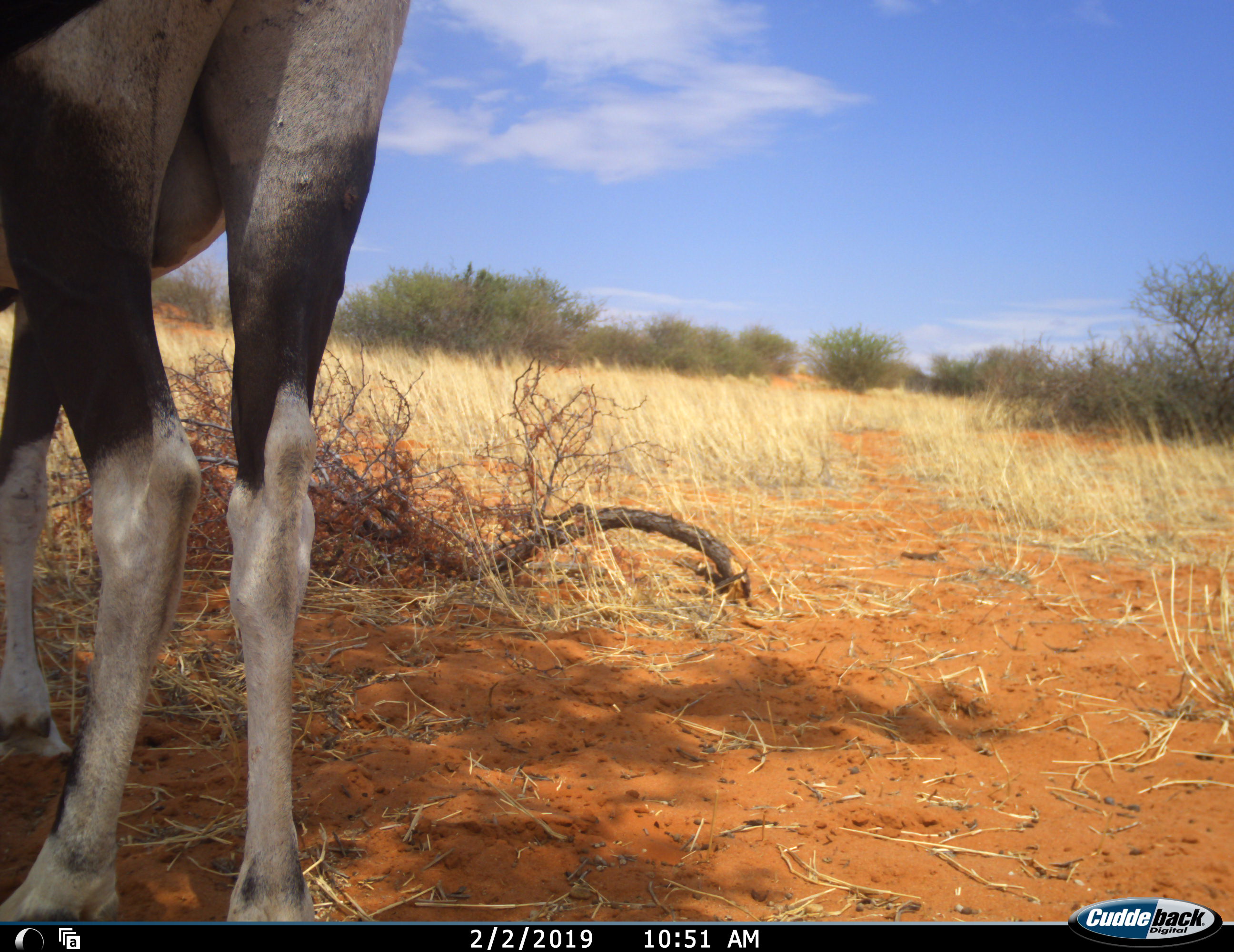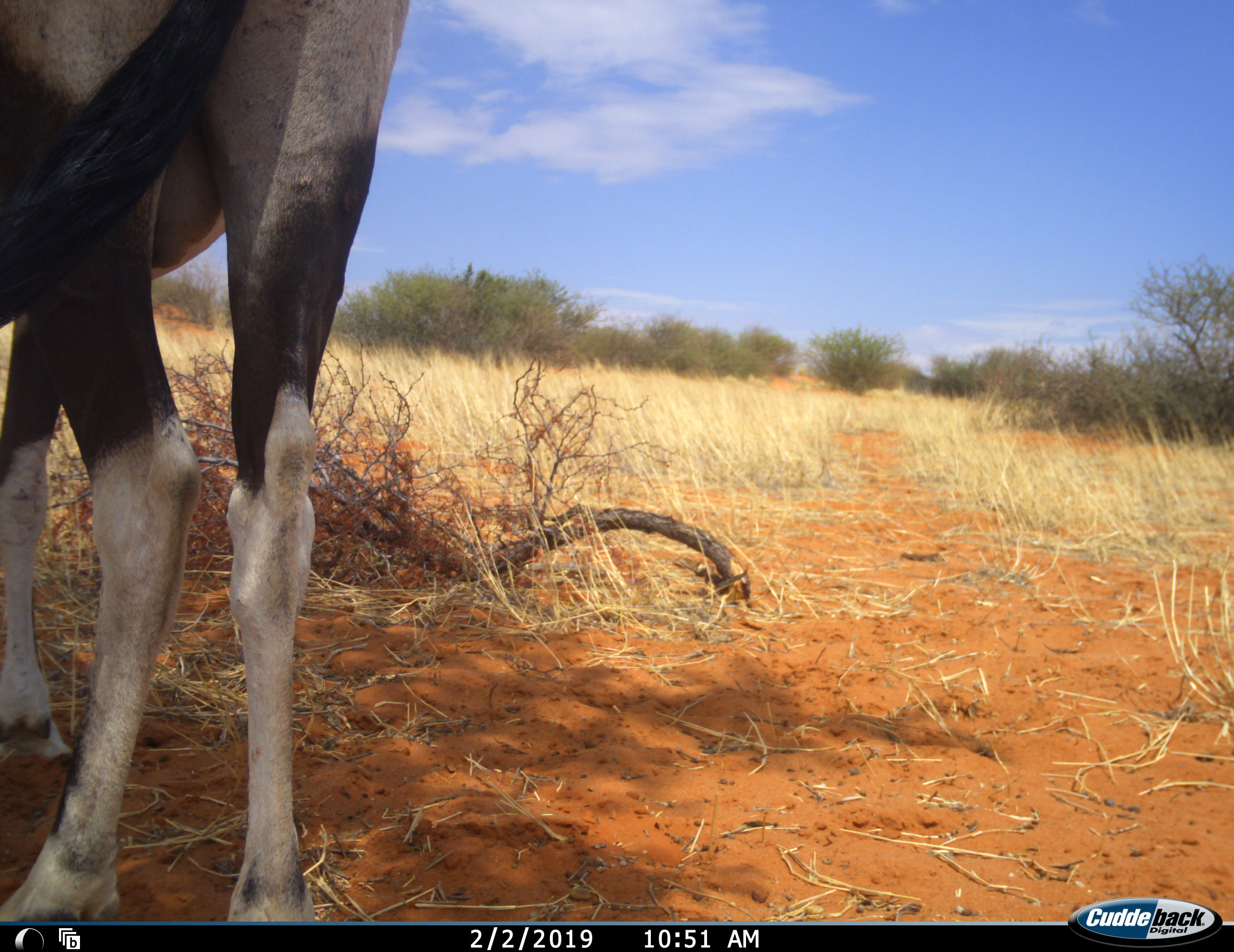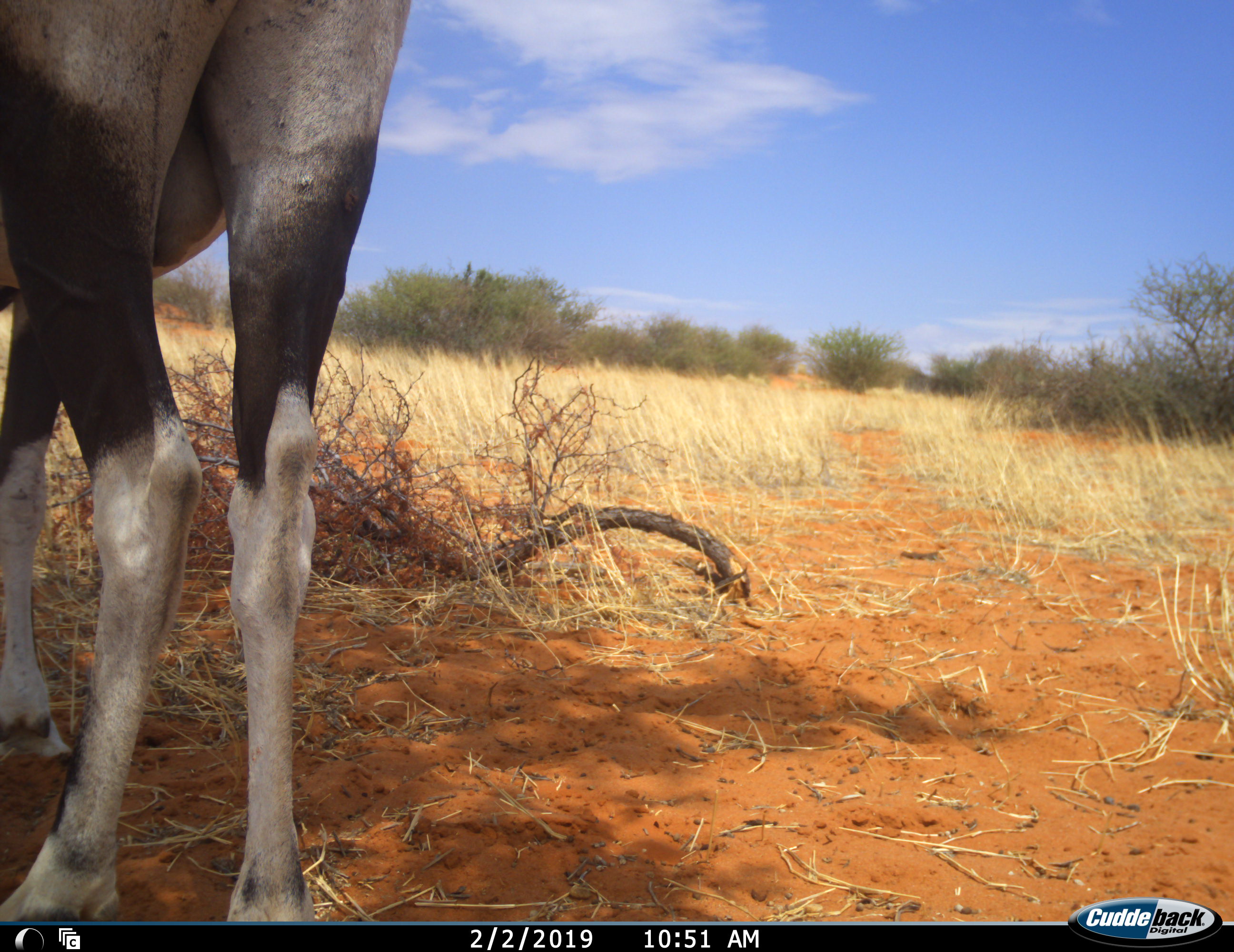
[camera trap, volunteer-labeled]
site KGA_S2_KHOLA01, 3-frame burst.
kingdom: Animalia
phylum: Chordata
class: Mammalia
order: Artiodactyla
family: Bovidae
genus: Oryx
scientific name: Oryx gazella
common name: gemsbok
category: oryx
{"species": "oryx (gemsbok) (Oryx gazella)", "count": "1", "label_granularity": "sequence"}